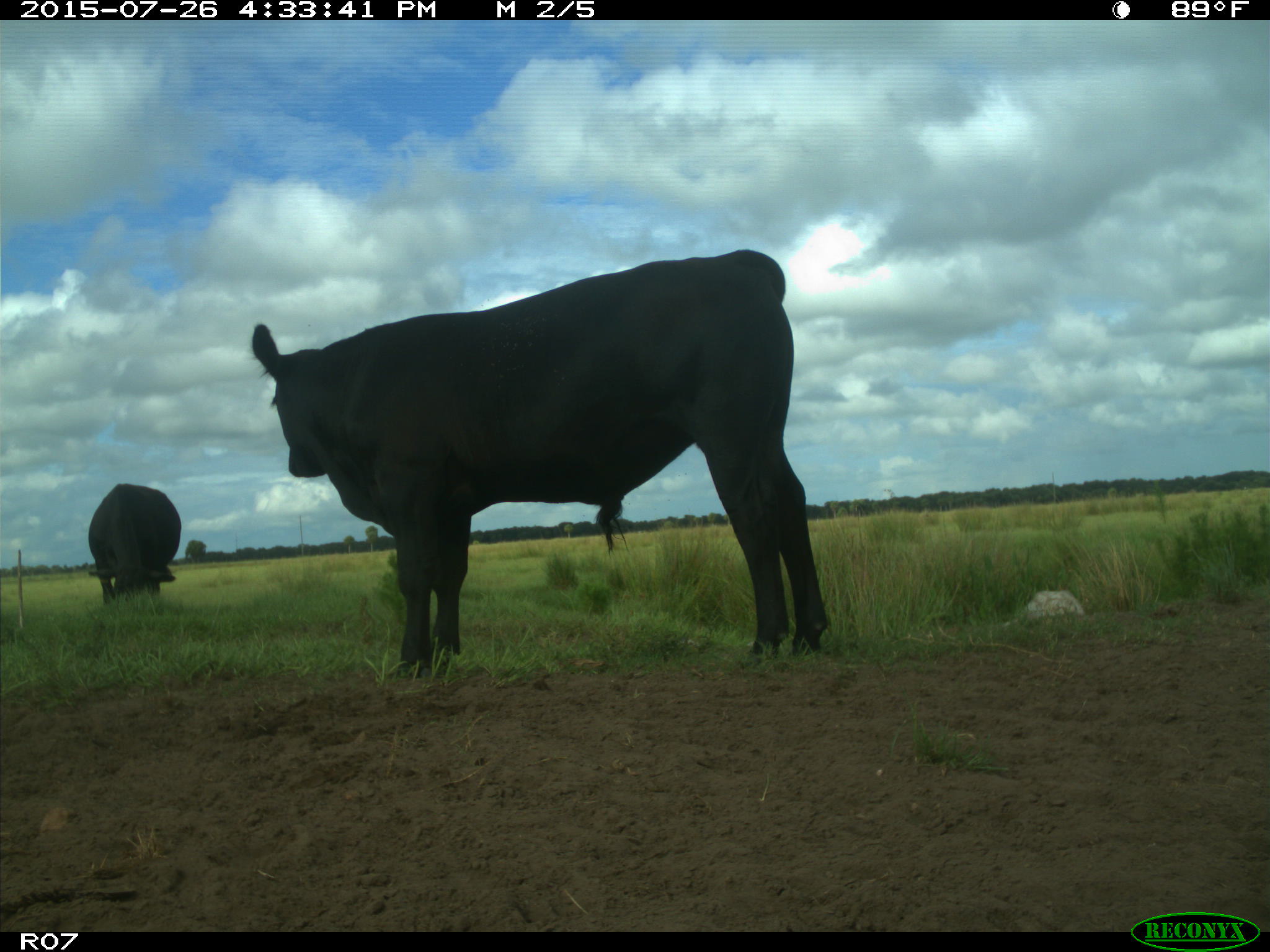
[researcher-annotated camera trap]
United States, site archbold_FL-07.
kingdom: Animalia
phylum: Chordata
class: Mammalia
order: Artiodactyla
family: Bovidae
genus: Bos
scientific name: Bos taurus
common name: domestic cow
Bos taurus (domestic cow).